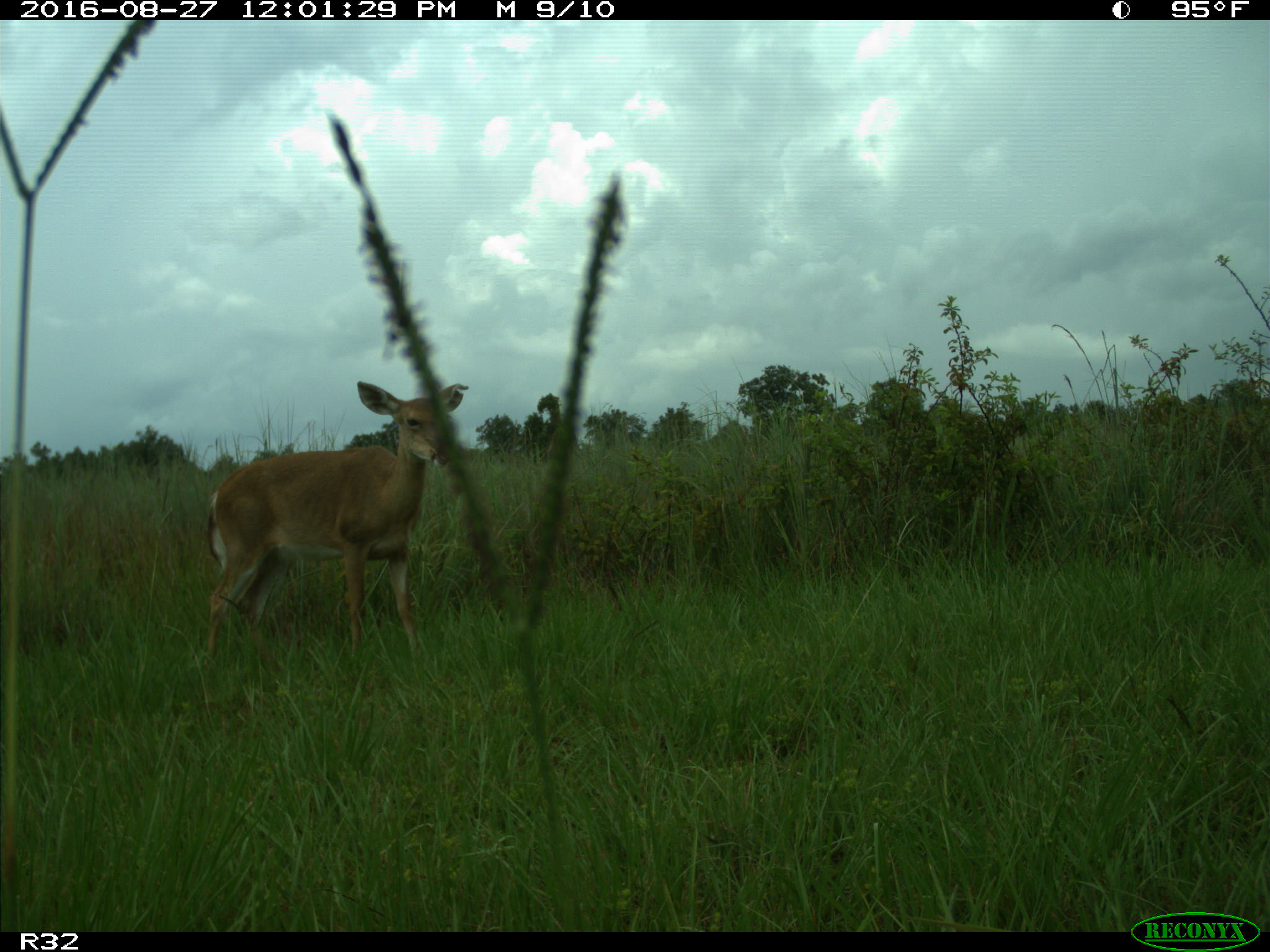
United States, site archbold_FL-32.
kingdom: Animalia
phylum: Chordata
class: Mammalia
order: Artiodactyla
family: Cervidae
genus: Odocoileus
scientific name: Odocoileus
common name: deer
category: unidentified deer